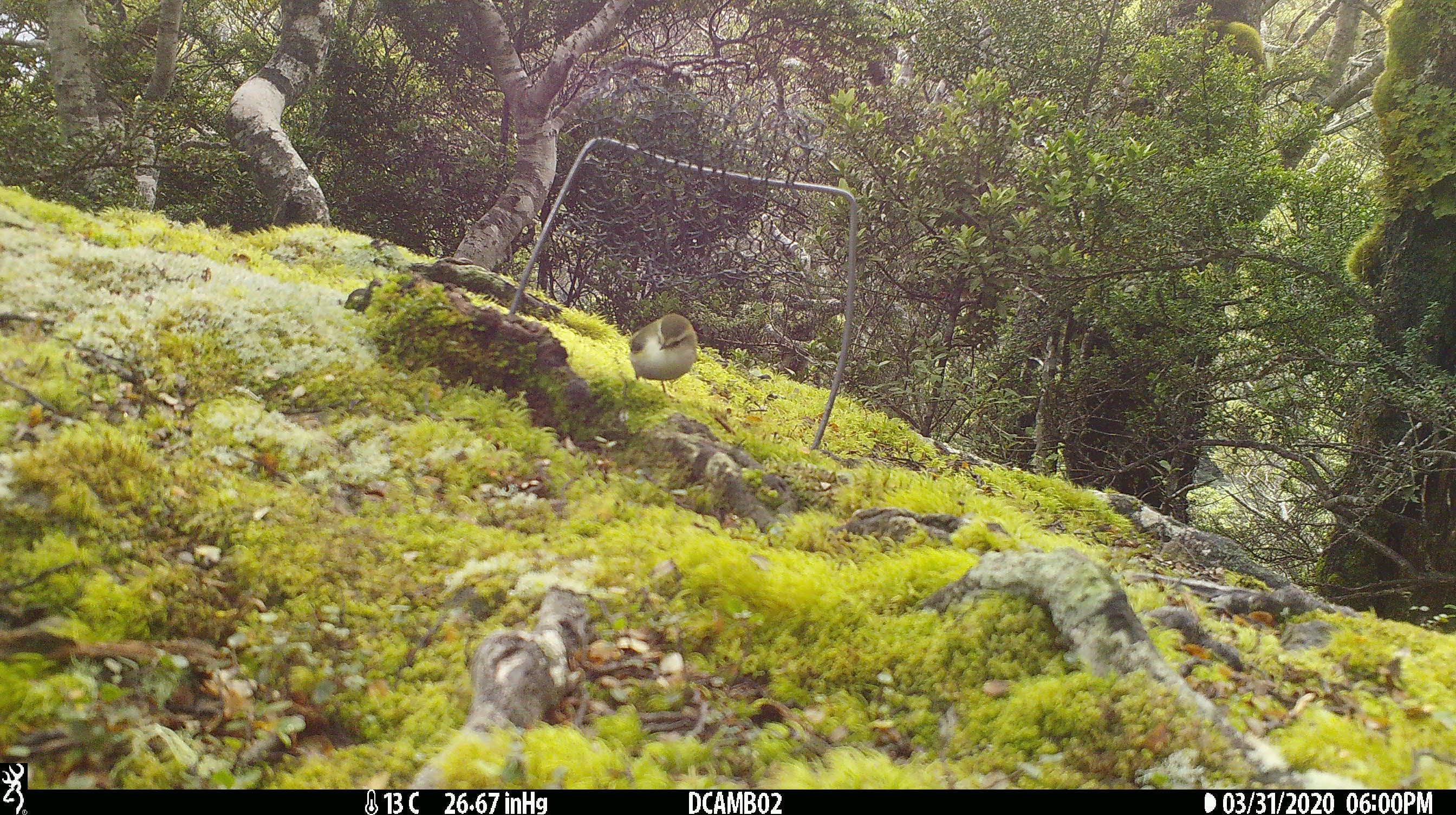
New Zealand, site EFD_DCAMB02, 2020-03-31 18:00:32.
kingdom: Animalia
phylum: Chordata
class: Aves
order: Passeriformes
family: Acanthisittidae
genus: Acanthisitta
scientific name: Acanthisitta chloris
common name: rifleman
Rifleman (Acanthisitta chloris).